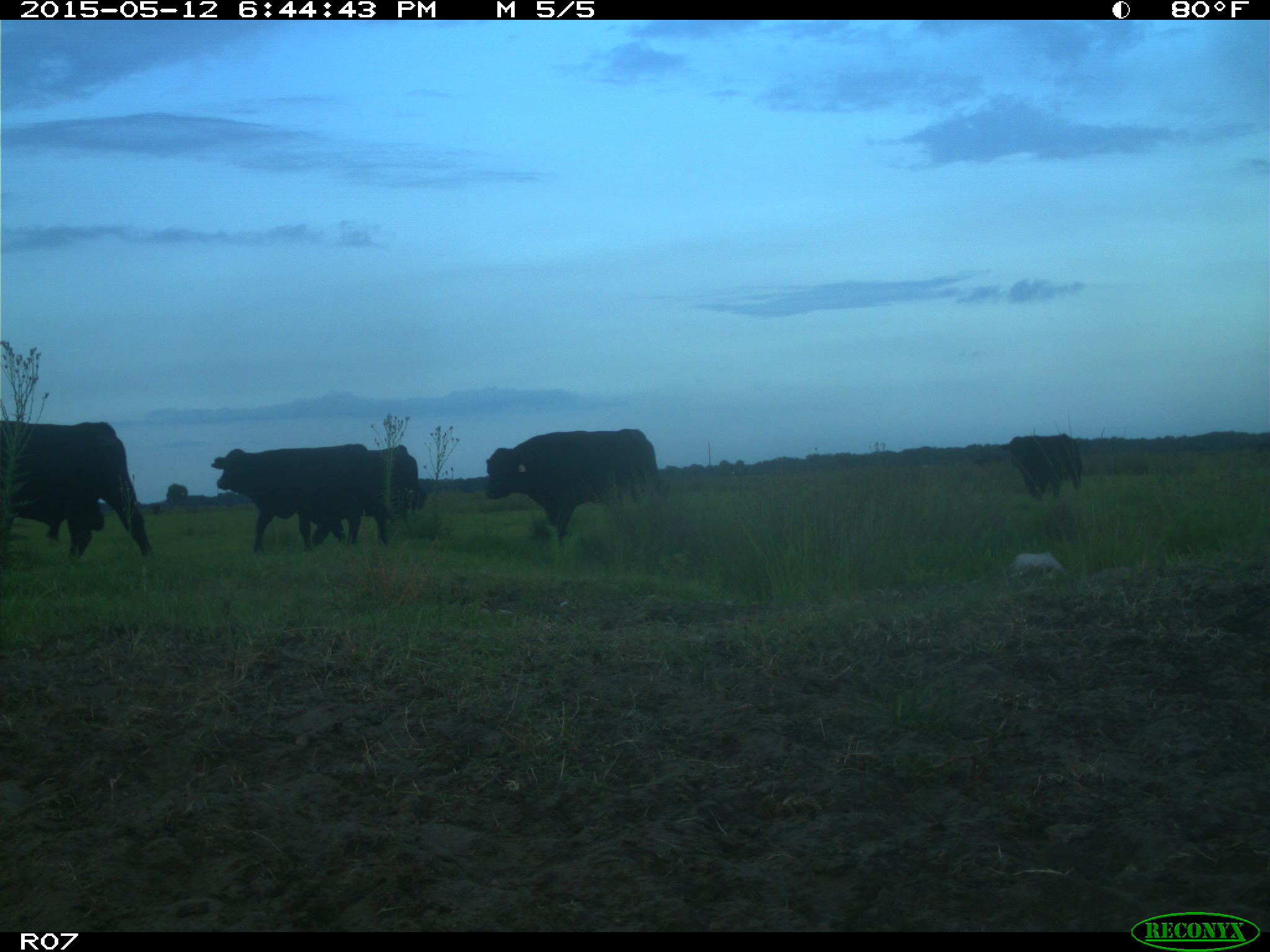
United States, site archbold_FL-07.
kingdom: Animalia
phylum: Chordata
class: Mammalia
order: Artiodactyla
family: Bovidae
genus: Bos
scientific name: Bos taurus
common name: domestic cow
Bos taurus (domestic cow).